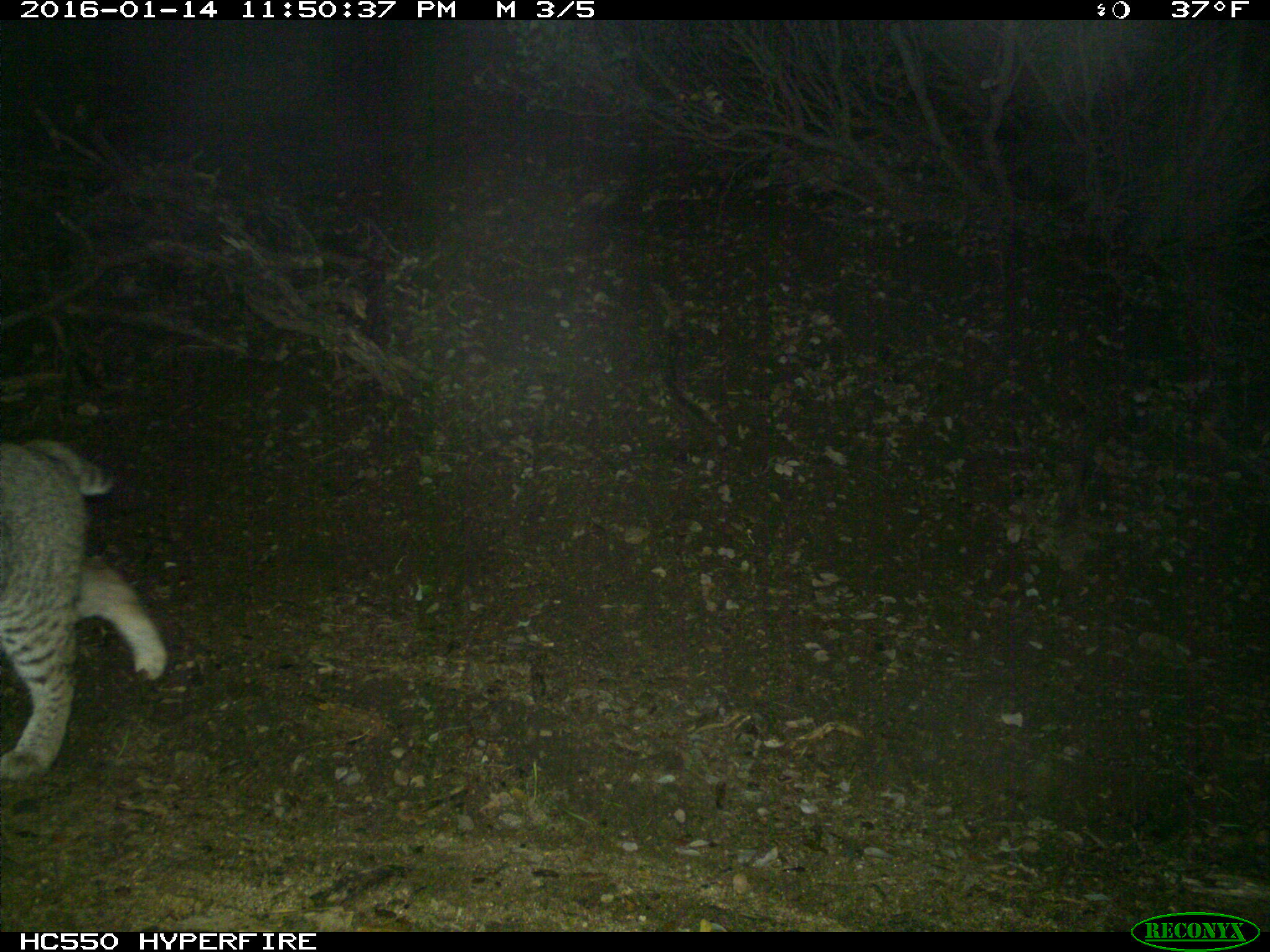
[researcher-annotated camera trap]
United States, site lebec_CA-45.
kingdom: Animalia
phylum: Chordata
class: Mammalia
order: Carnivora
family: Felidae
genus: Lynx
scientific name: Lynx rufus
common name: bobcat